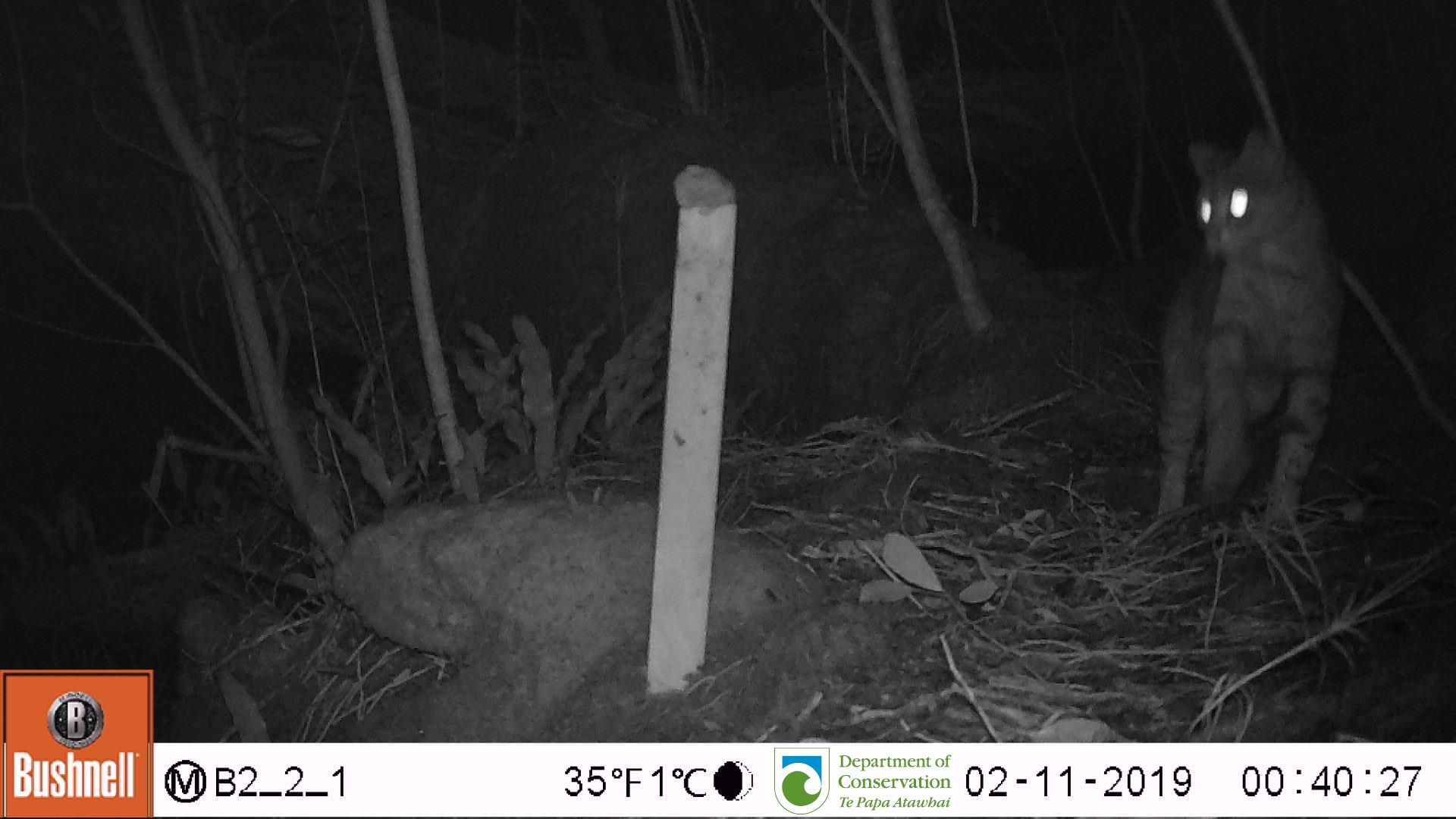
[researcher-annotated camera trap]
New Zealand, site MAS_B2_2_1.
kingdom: Animalia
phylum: Chordata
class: Mammalia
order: Carnivora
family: Felidae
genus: Felis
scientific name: Felis catus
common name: domestic cat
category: cat